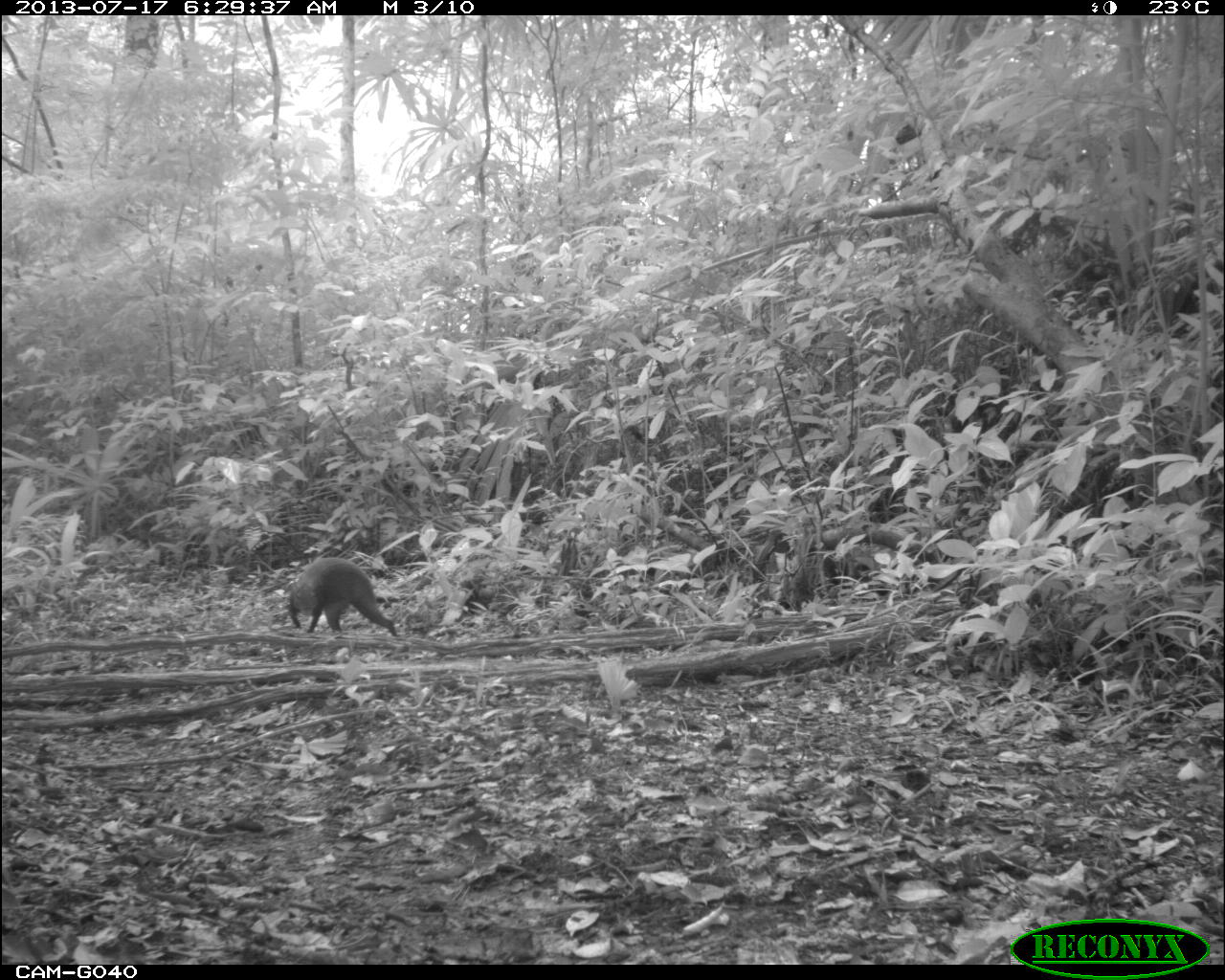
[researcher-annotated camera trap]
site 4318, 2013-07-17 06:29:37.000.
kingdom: Animalia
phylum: Chordata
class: Mammalia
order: Rodentia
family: Dasyproctidae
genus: Dasyprocta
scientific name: Dasyprocta punctata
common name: central american agouti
Dasyprocta punctata (central american agouti), count 1.